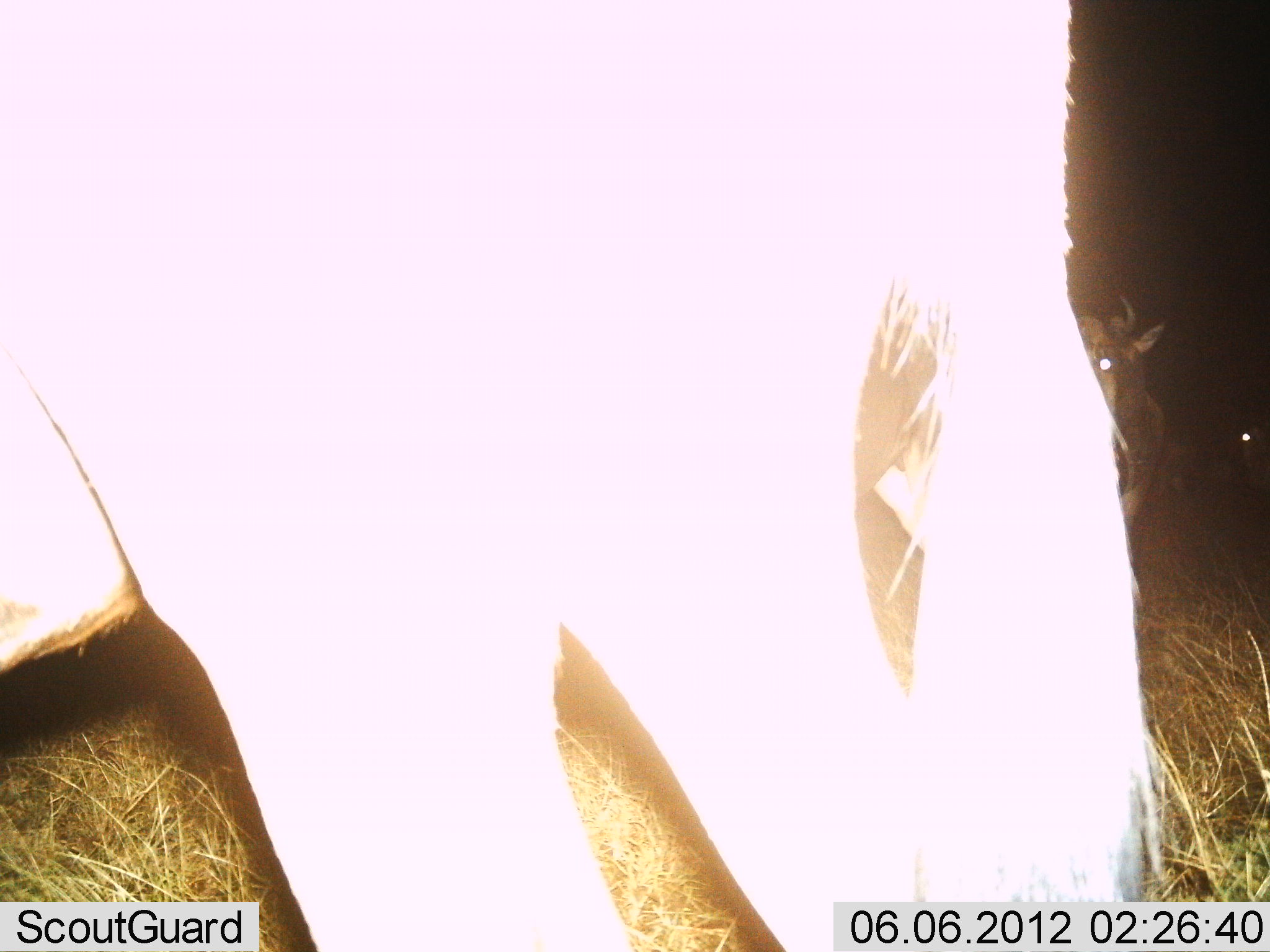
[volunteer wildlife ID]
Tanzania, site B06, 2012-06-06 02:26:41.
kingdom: Animalia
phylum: Chordata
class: Mammalia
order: Artiodactyla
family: Bovidae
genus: Connochaetes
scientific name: Connochaetes taurinus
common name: blue wildebeest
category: wildebeest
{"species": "wildebeest (blue wildebeest) (Connochaetes taurinus)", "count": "1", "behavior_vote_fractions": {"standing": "100%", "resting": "0%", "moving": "0%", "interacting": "0%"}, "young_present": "0%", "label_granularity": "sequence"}